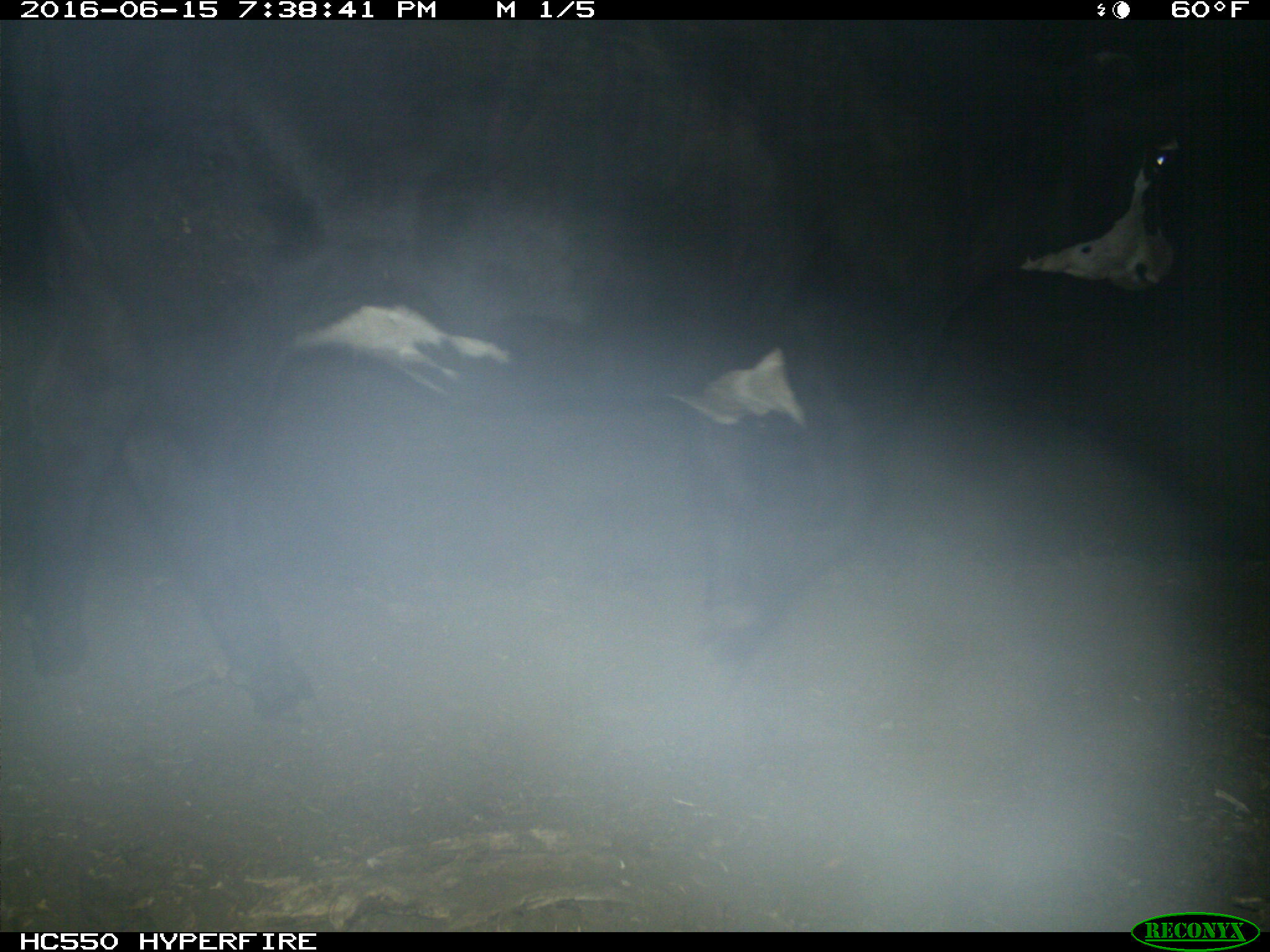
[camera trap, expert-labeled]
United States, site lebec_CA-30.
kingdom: Animalia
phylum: Chordata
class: Mammalia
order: Artiodactyla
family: Bovidae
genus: Bos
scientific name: Bos taurus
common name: domestic cow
Bos taurus (domestic cow).